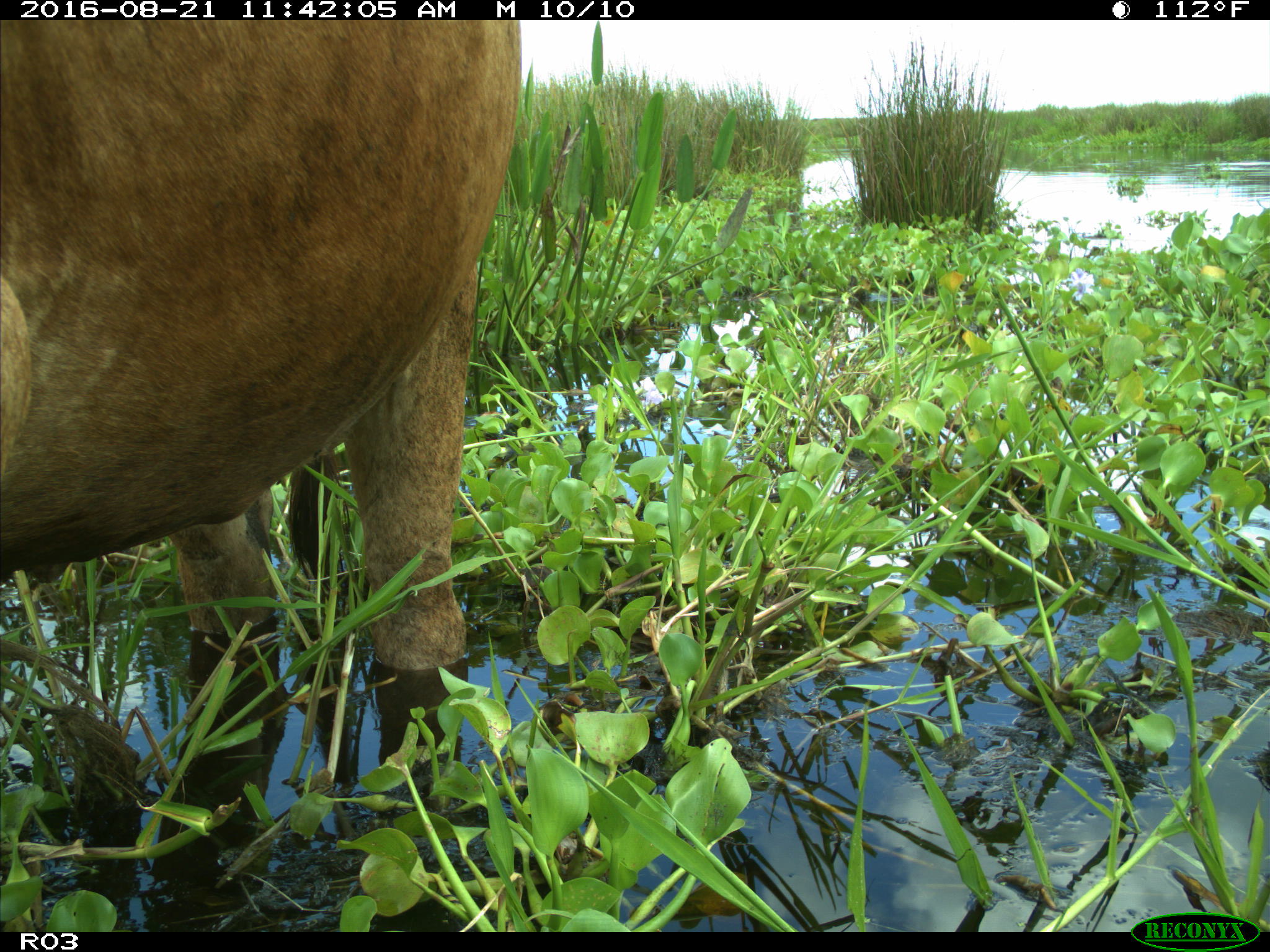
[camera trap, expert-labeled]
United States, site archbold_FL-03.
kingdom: Animalia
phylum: Chordata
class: Mammalia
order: Artiodactyla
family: Bovidae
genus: Bos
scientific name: Bos taurus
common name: domestic cow